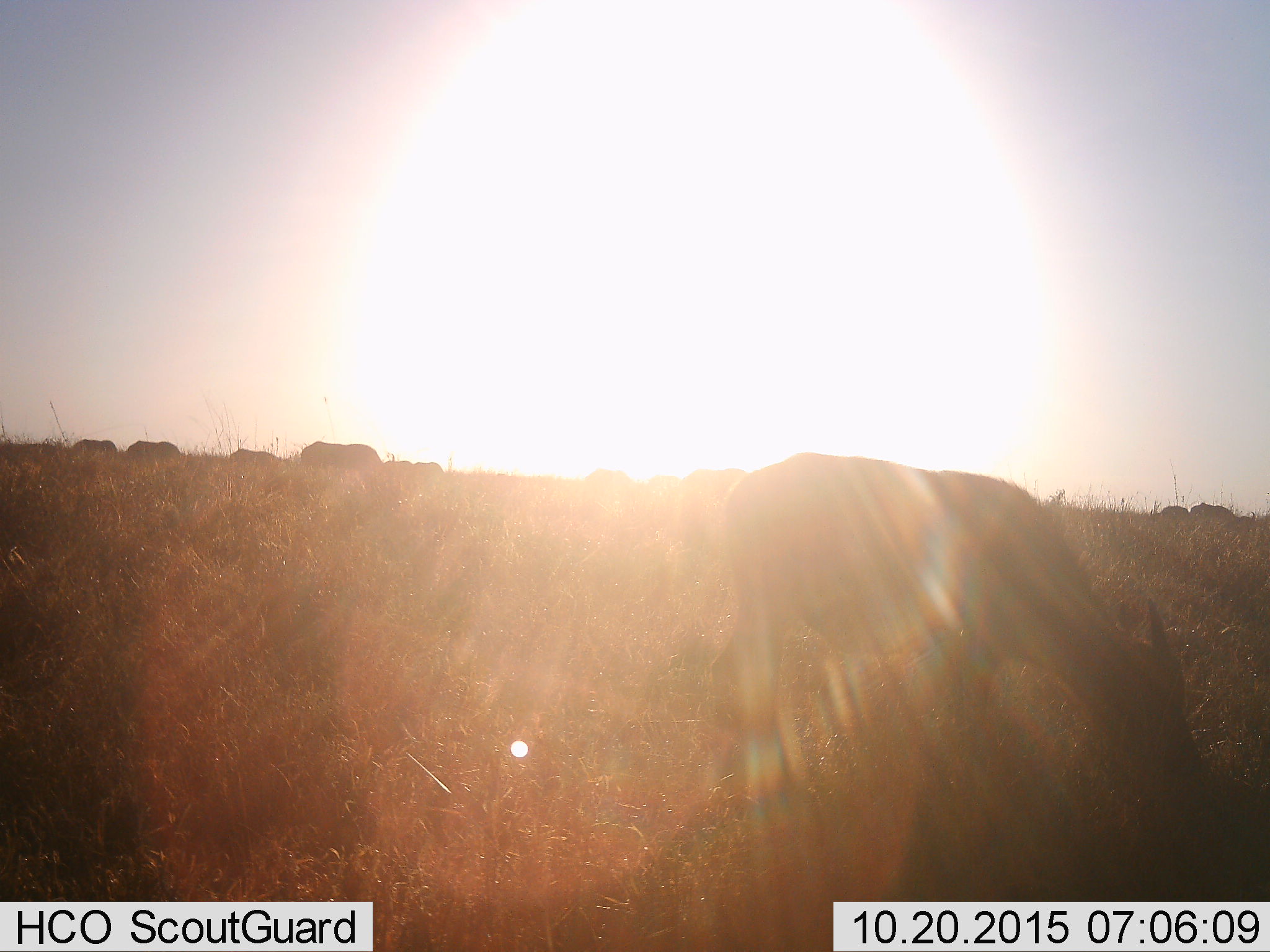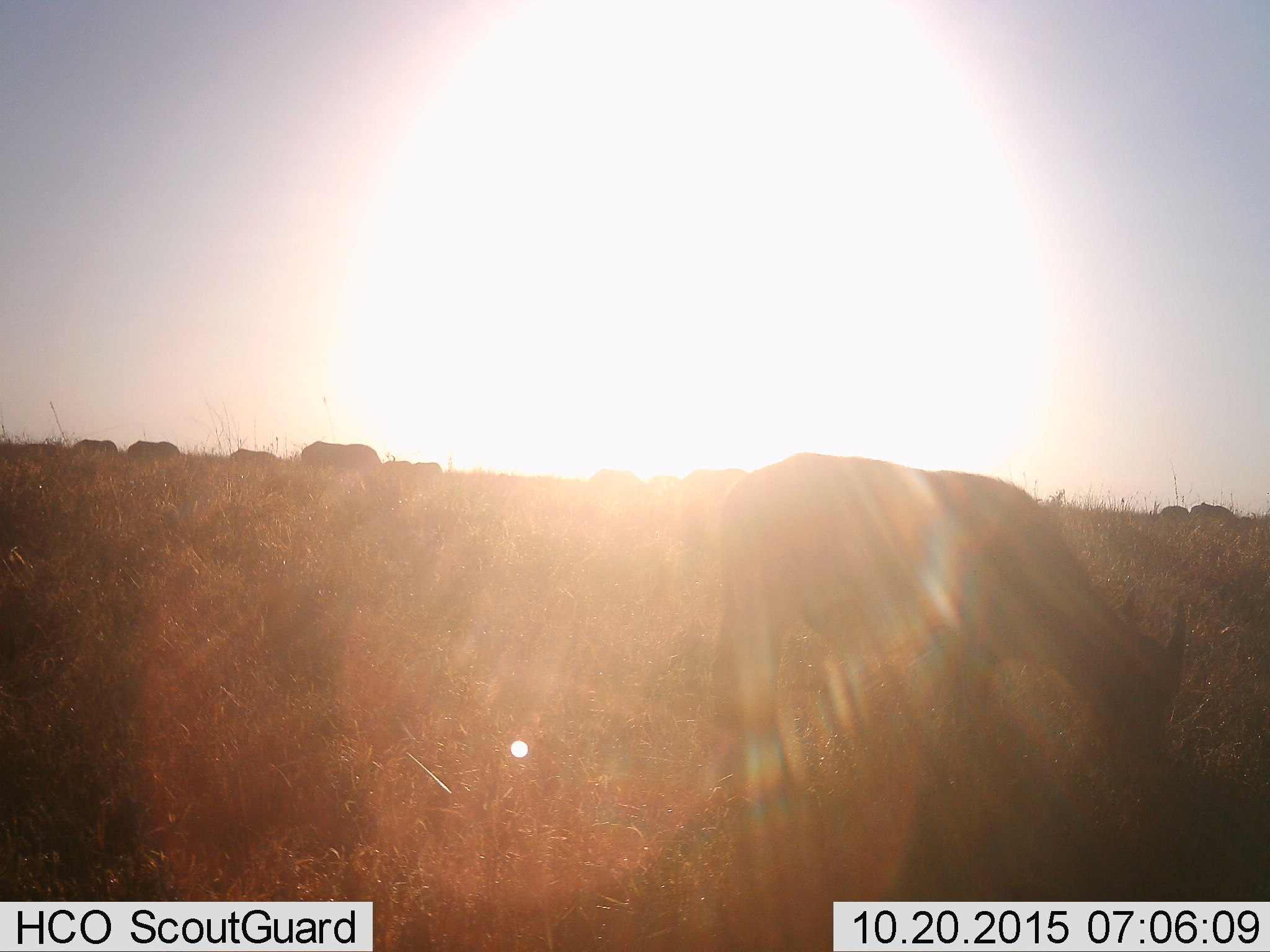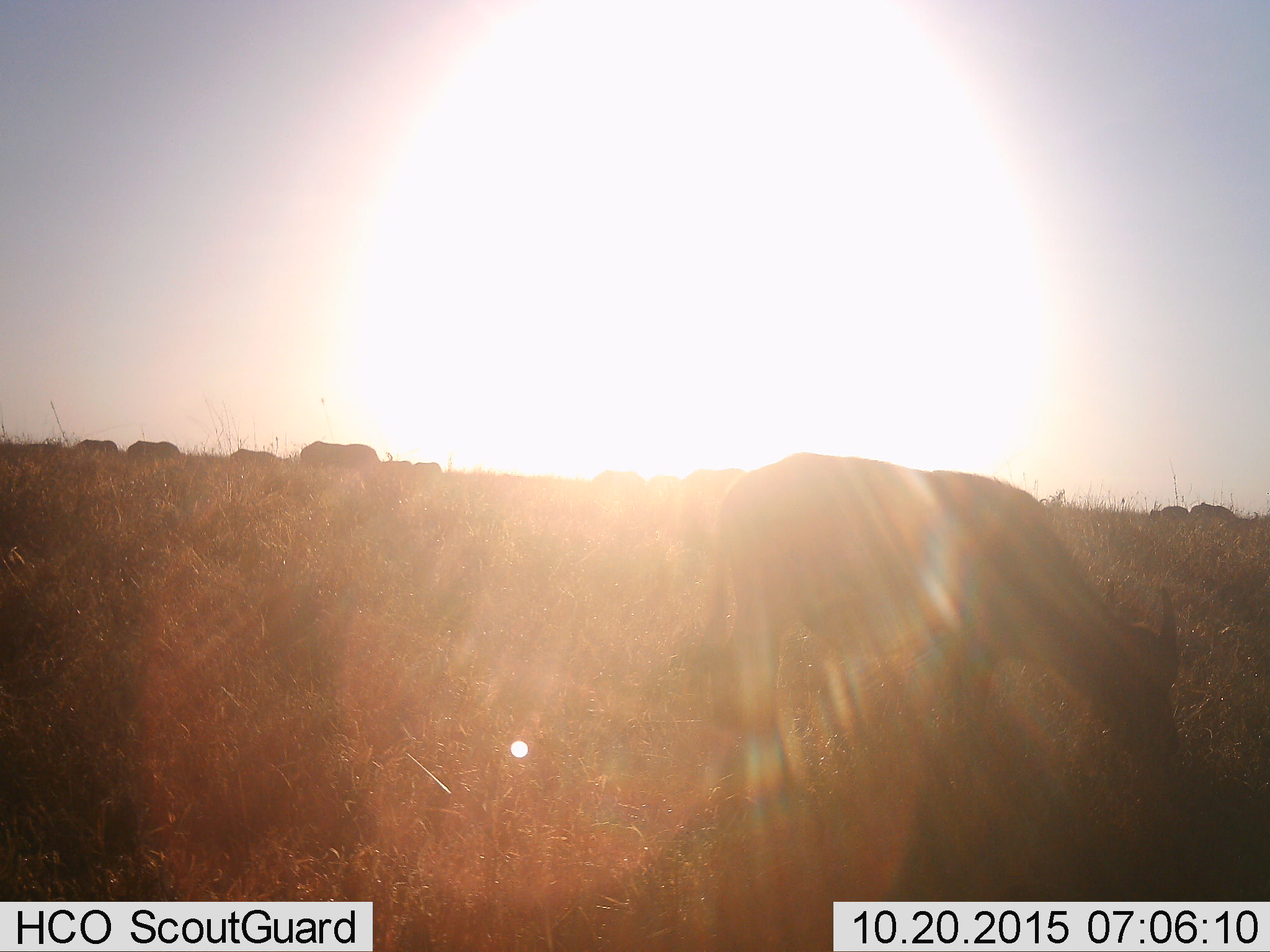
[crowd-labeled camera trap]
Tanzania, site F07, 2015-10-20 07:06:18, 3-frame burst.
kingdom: Animalia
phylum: Chordata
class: Mammalia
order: Artiodactyla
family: Bovidae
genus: Syncerus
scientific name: Syncerus caffer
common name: cape buffalo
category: buffalo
Buffalo (cape buffalo) (Syncerus caffer), count 11-50. Behavior (volunteer vote fractions): standing 50%, resting 0%, moving 17%, interacting 0%. Young present (vote fraction): 50%. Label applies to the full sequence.